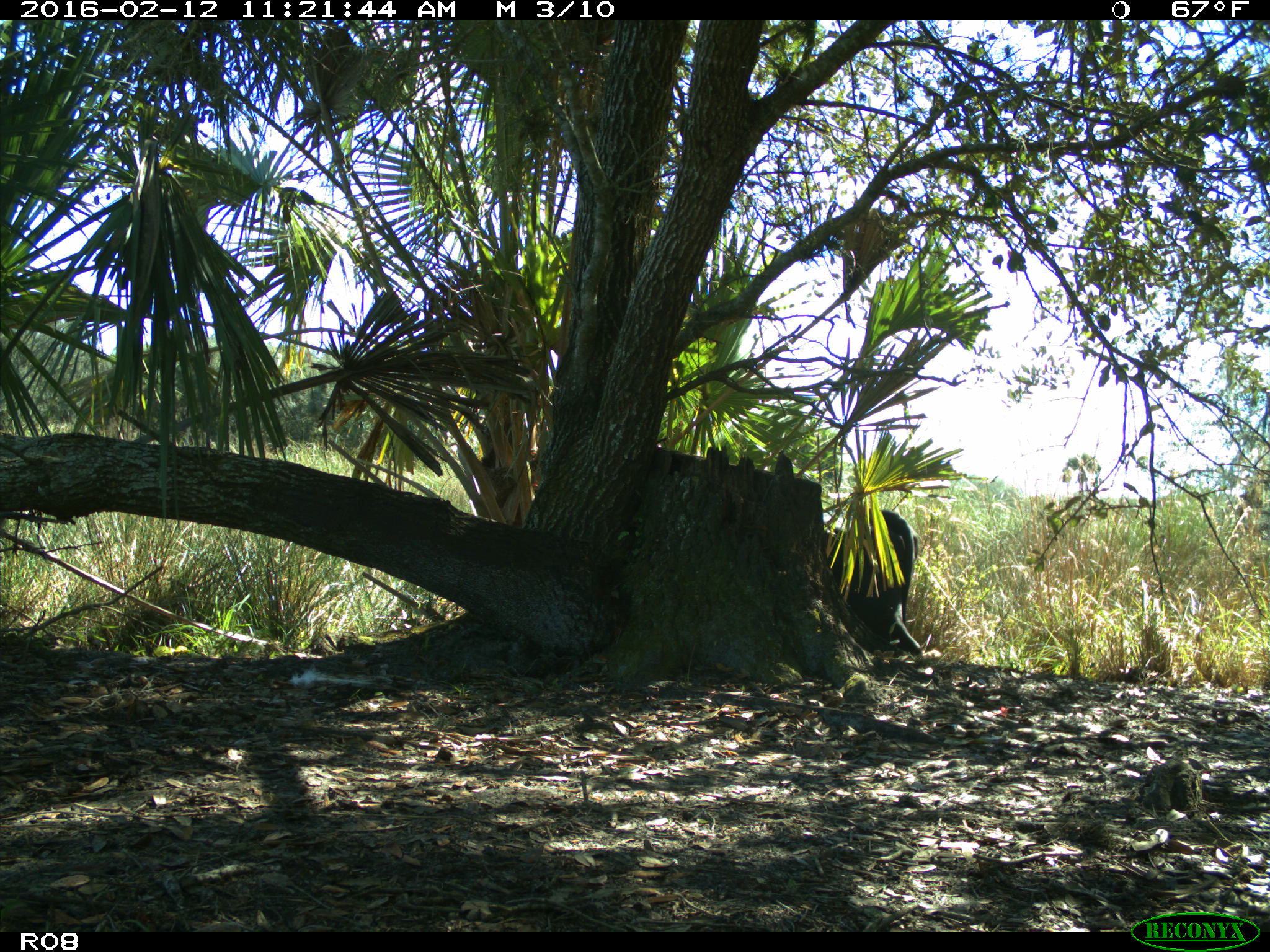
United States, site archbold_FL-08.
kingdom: Animalia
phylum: Chordata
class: Mammalia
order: Artiodactyla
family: Bovidae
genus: Bos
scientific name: Bos taurus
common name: domestic cow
Bos taurus (domestic cow).